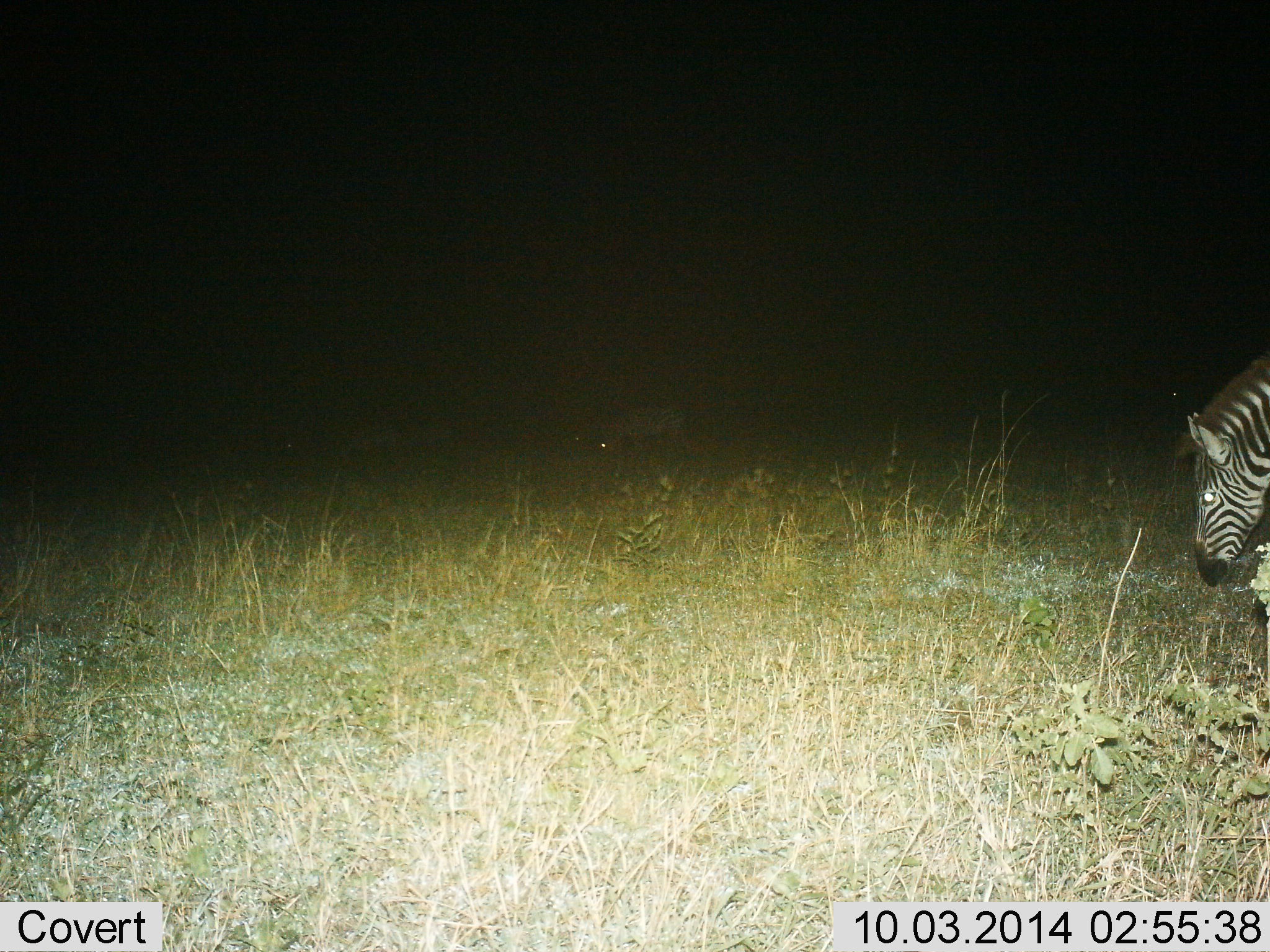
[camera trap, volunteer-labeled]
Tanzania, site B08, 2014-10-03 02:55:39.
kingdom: Animalia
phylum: Chordata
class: Mammalia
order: Perissodactyla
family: Equidae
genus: Equus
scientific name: Equus quagga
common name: plains zebra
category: zebra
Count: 2.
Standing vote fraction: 10%.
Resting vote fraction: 0%.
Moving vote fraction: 0%.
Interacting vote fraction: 0%.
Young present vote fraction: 0%.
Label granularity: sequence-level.